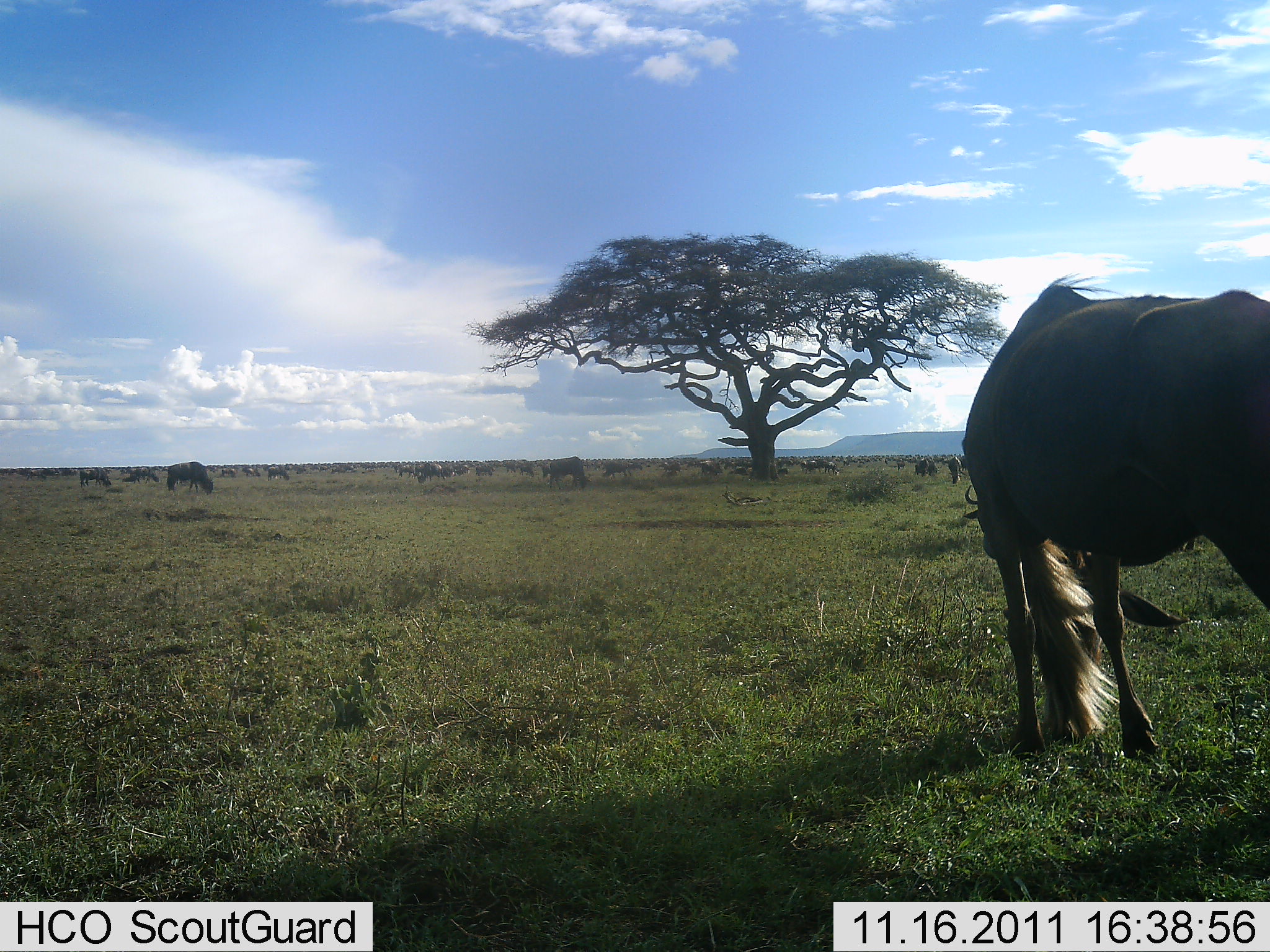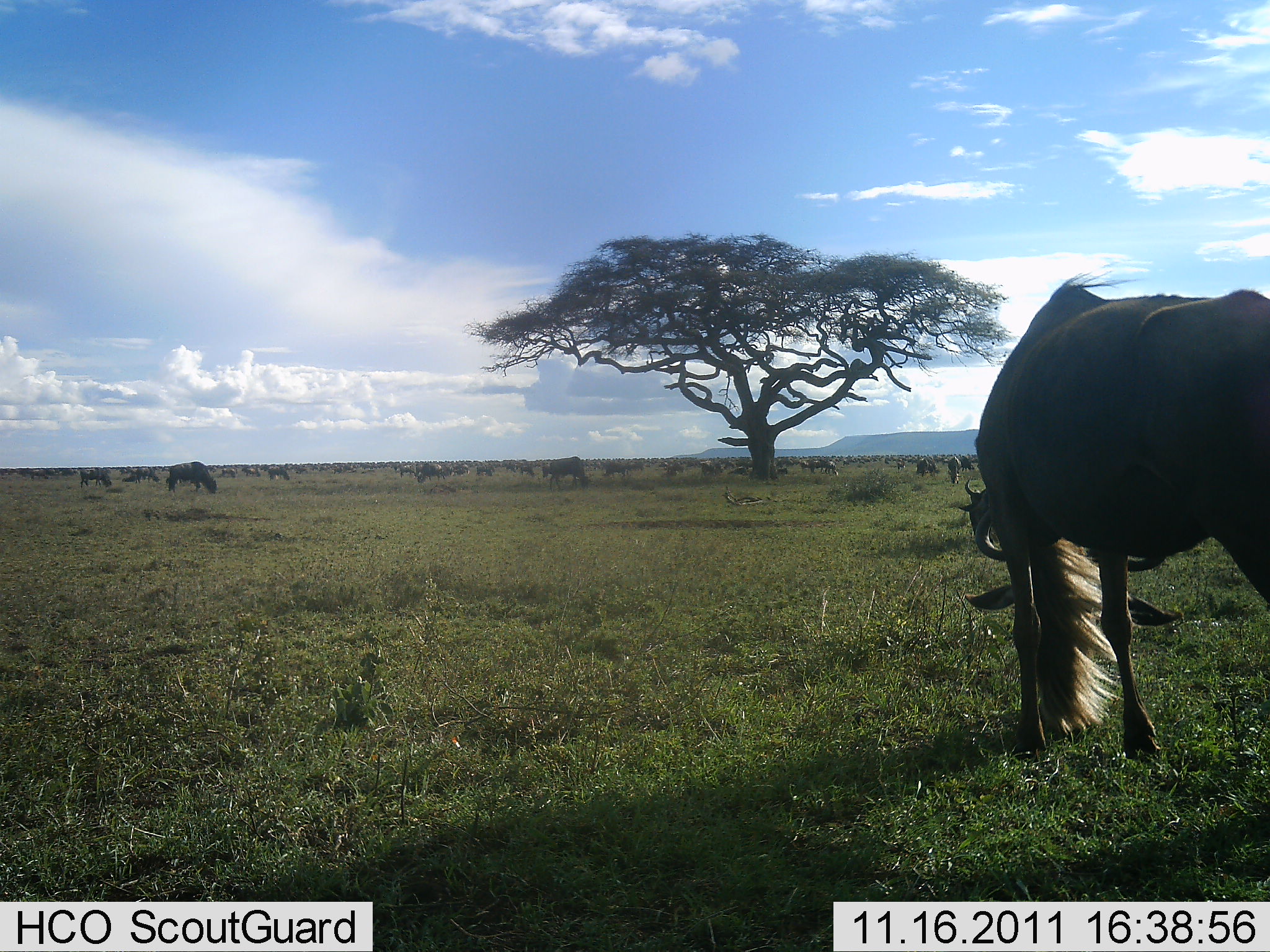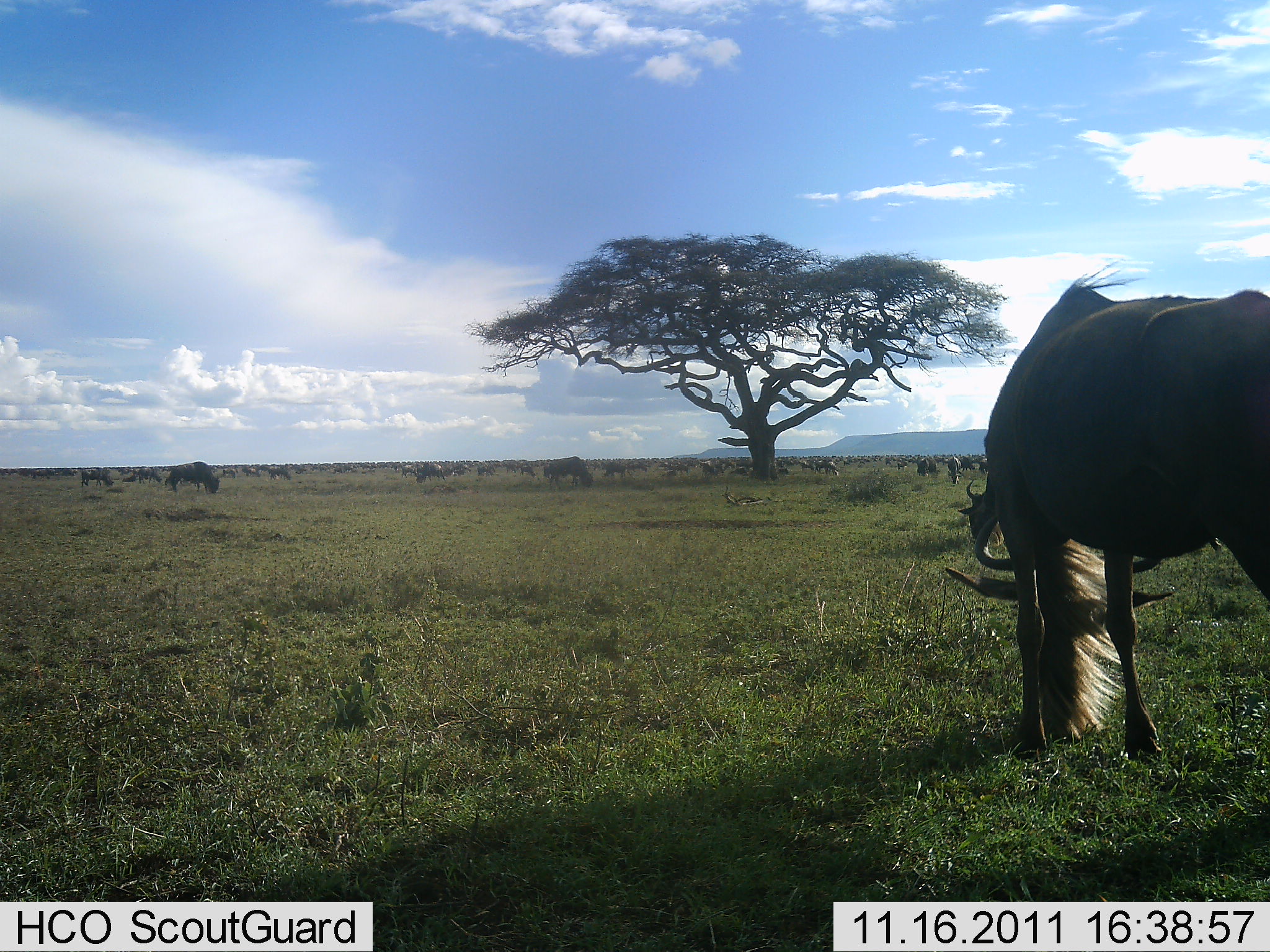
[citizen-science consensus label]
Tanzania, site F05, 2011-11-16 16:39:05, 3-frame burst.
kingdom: Animalia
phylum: Chordata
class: Mammalia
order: Artiodactyla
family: Bovidae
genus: Connochaetes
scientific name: Connochaetes taurinus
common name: blue wildebeest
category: wildebeest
Wildebeest (blue wildebeest) (Connochaetes taurinus), count 51+. Behavior (volunteer vote fractions): standing 21%, resting 0%, moving 14%, interacting 0%. Young present (vote fraction): 0%. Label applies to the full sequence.